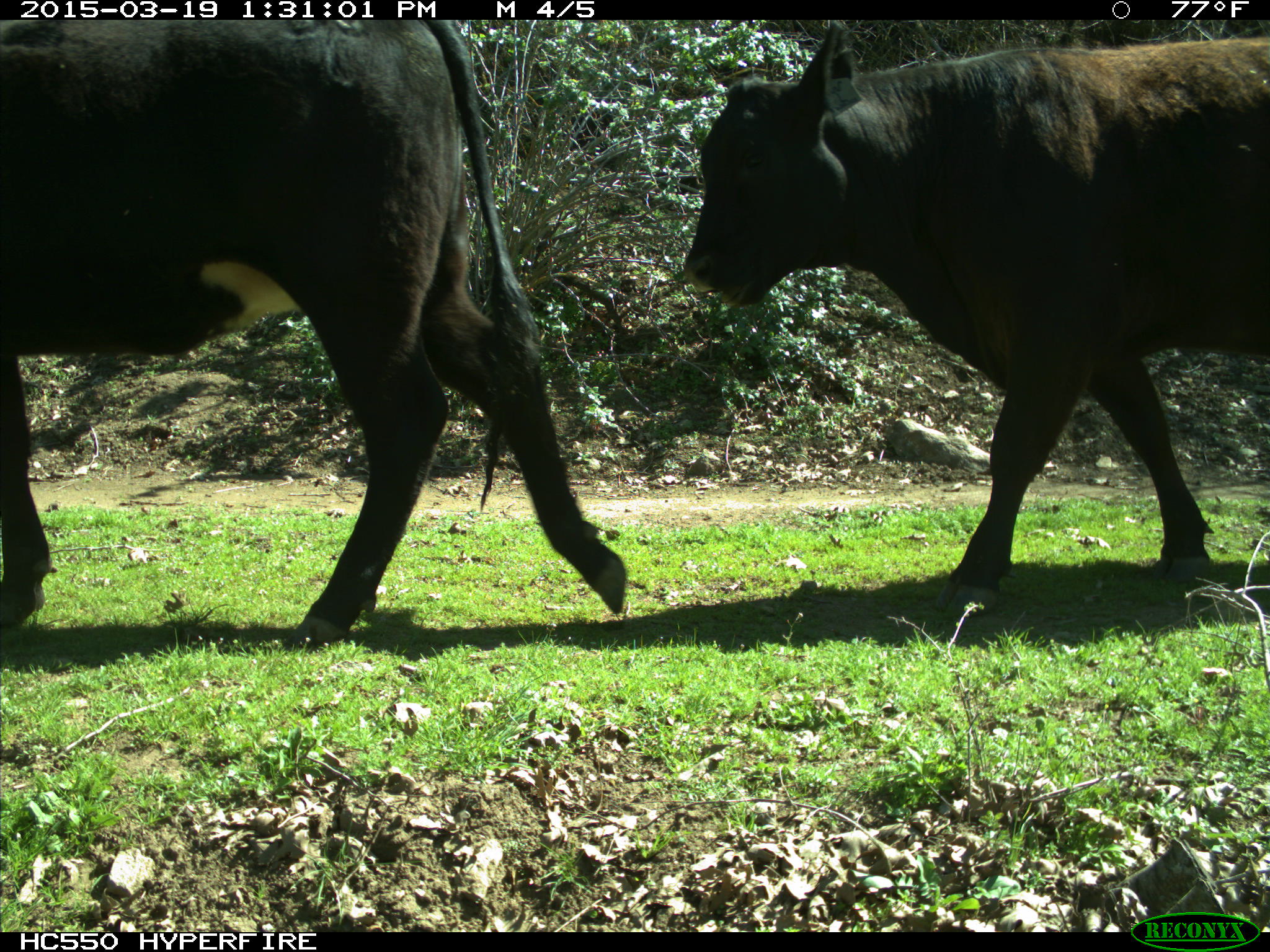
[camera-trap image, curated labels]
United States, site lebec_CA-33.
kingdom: Animalia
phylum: Chordata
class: Mammalia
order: Artiodactyla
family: Bovidae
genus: Bos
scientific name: Bos taurus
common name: domestic cow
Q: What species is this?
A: Bos taurus (domestic cow).